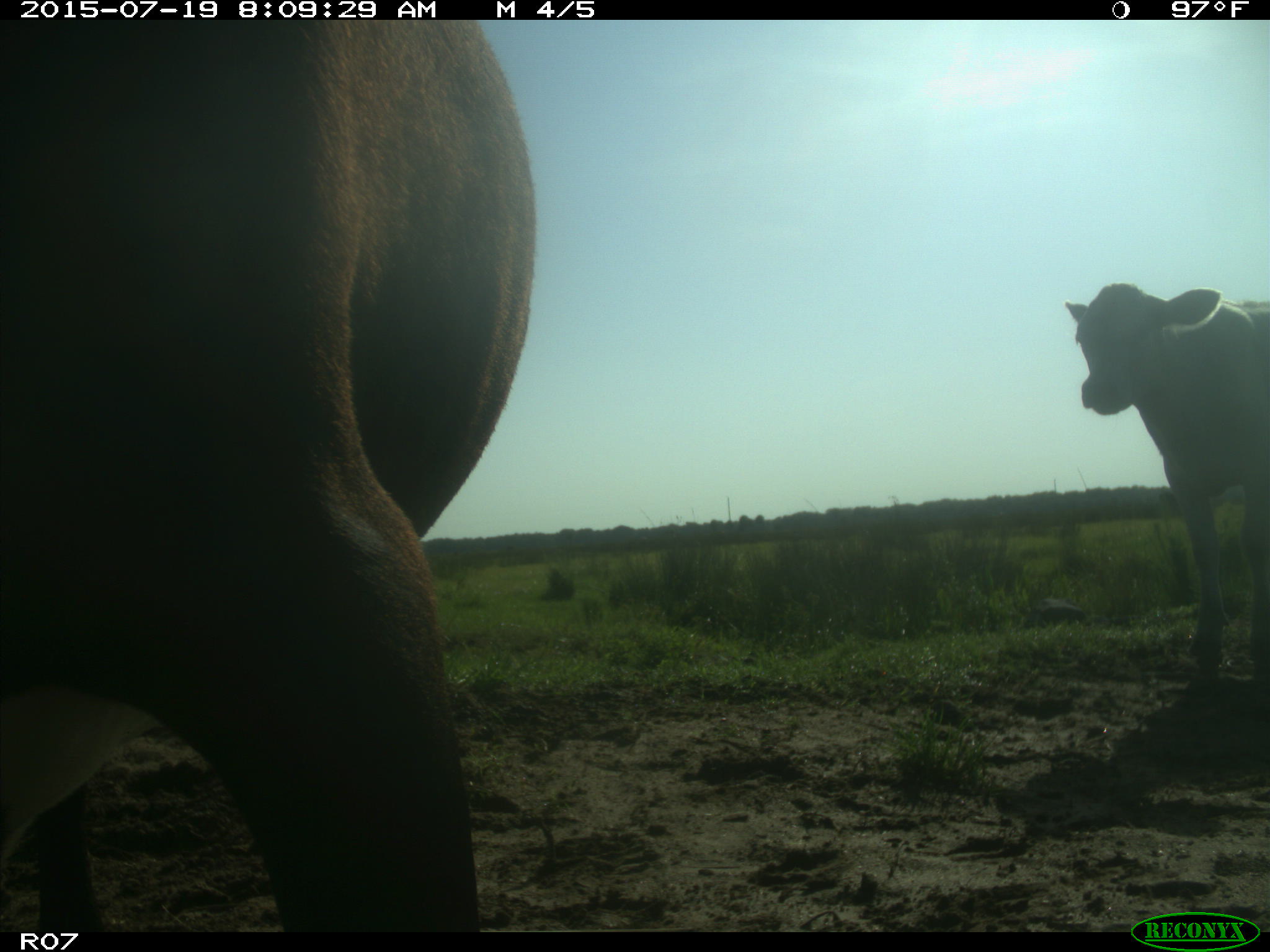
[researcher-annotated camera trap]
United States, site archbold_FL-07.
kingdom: Animalia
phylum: Chordata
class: Mammalia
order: Artiodactyla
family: Bovidae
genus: Bos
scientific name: Bos taurus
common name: domestic cow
Bos taurus (domestic cow).